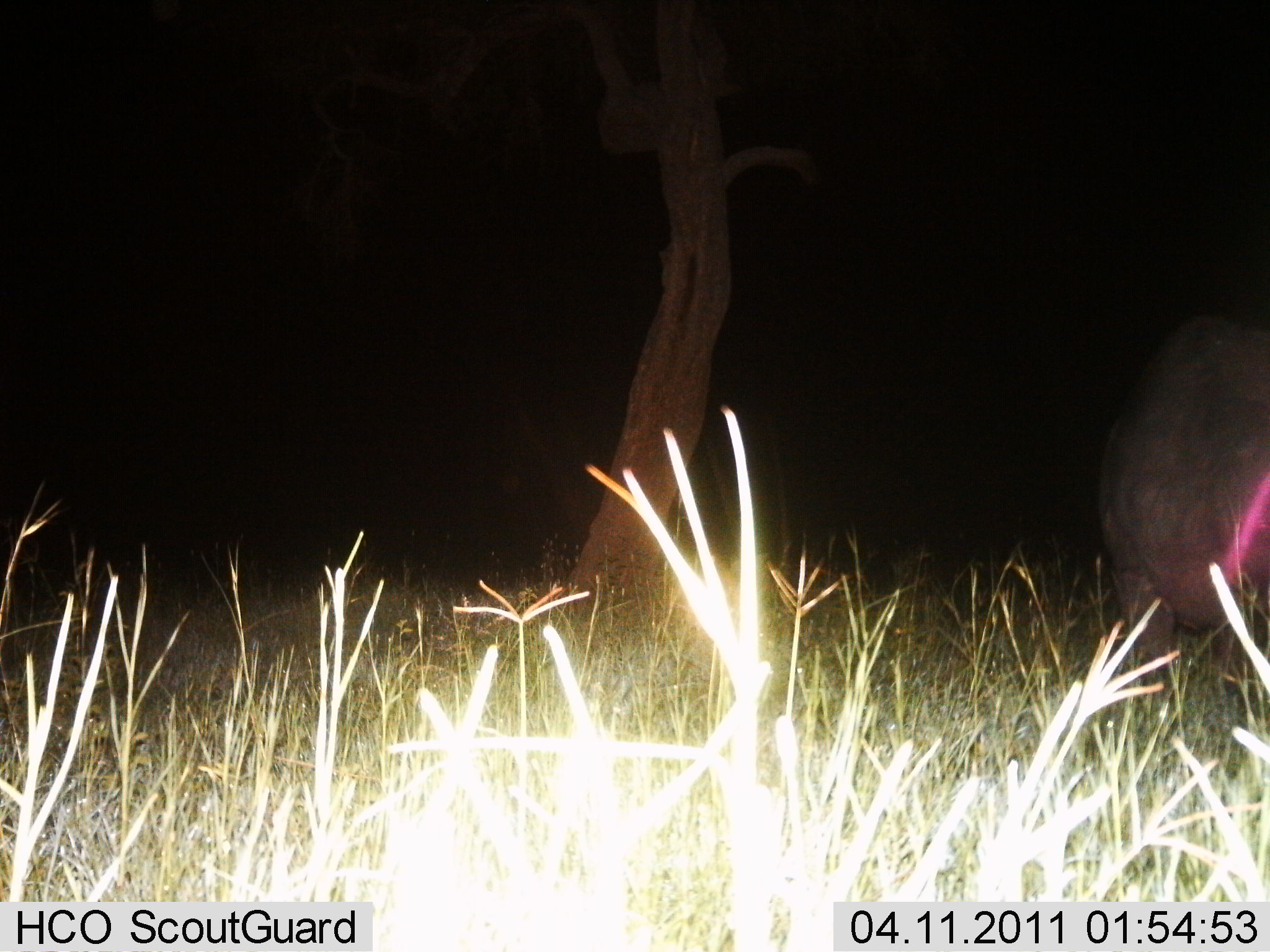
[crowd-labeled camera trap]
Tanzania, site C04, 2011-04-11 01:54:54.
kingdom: Animalia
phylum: Chordata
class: Mammalia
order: Artiodactyla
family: Hippopotamidae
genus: Hippopotamus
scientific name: Hippopotamus amphibius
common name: hippopotamus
Hippopotamus (Hippopotamus amphibius), count 1. Behavior (volunteer vote fractions): standing 33%, resting 0%, moving 67%, interacting 0%. Young present (vote fraction): 0%. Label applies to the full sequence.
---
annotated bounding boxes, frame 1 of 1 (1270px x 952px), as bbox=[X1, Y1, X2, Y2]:
animal: bbox=[1097, 311, 1270, 729]